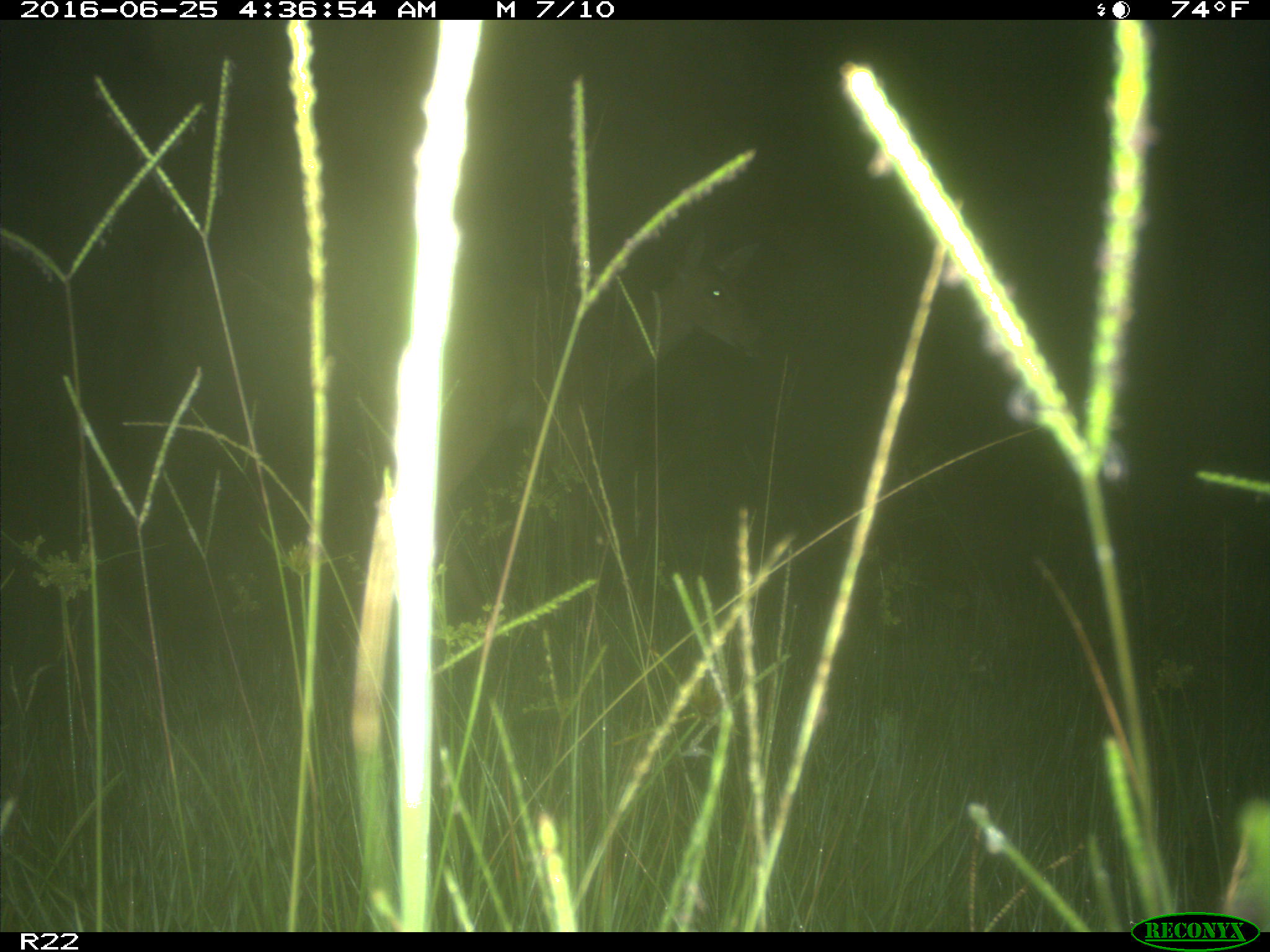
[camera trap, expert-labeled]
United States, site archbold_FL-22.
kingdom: Animalia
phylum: Chordata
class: Mammalia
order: Artiodactyla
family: Cervidae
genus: Odocoileus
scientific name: Odocoileus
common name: deer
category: unidentified deer